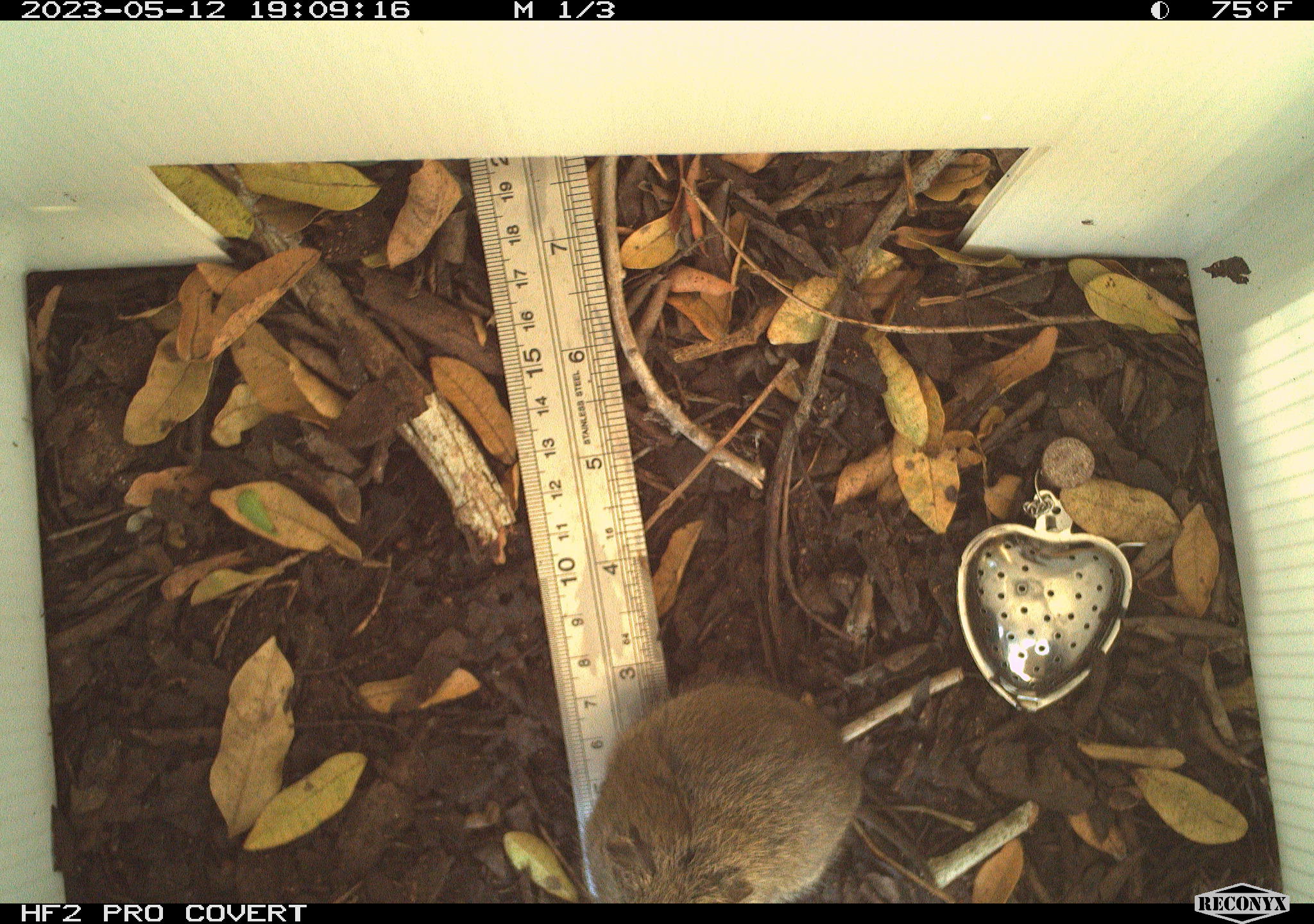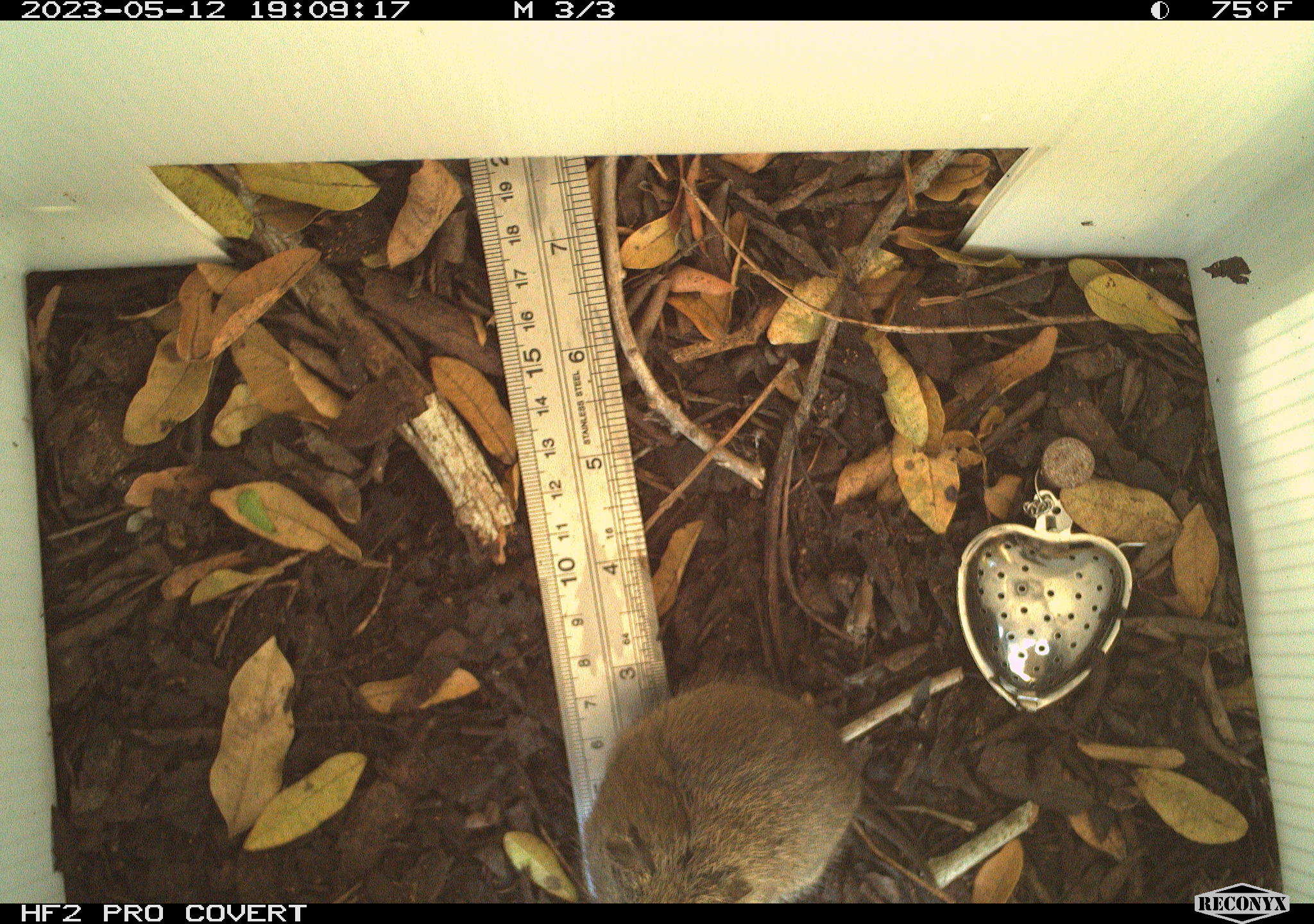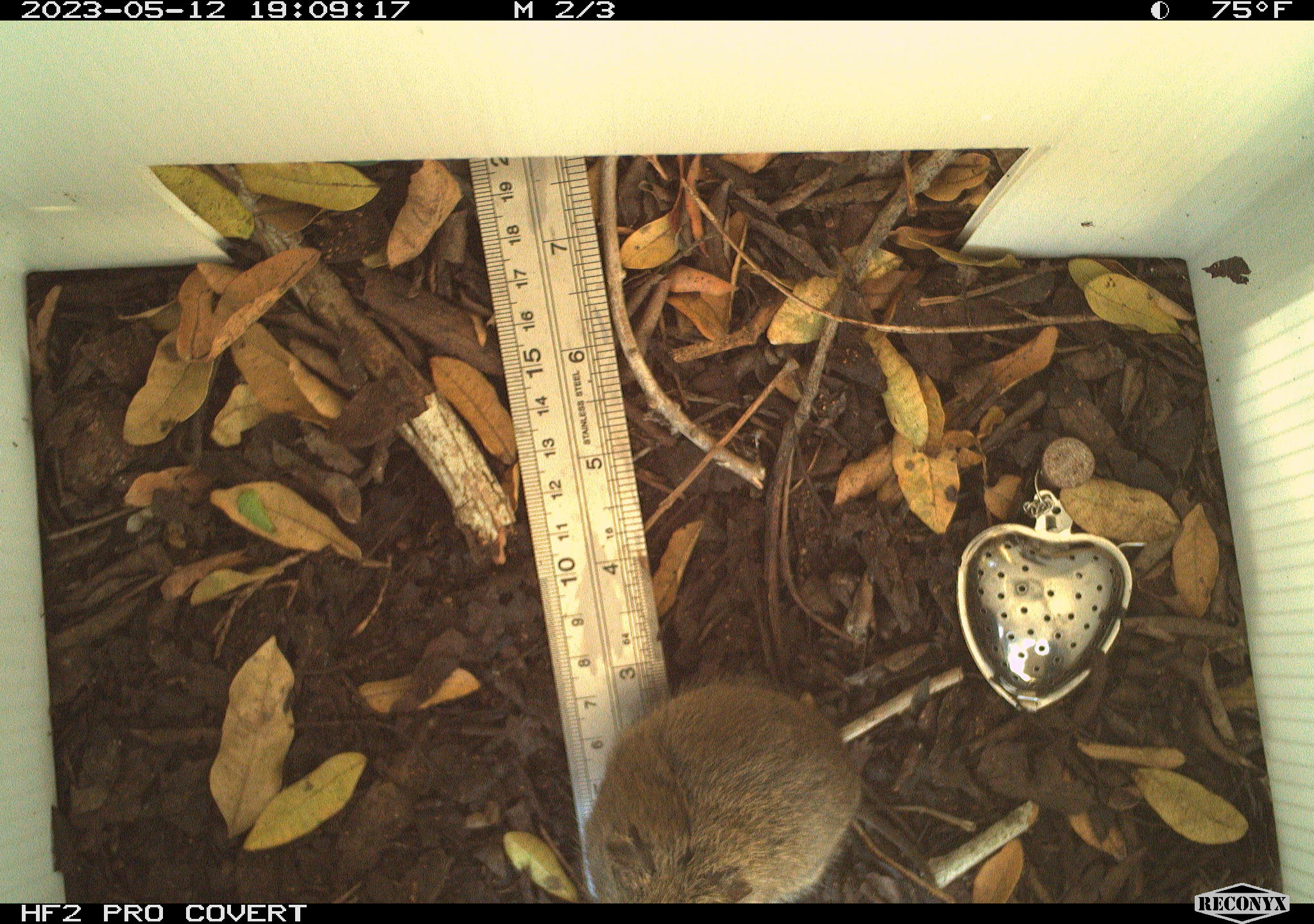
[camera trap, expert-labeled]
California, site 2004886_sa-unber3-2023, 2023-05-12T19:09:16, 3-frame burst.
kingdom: Animalia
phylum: Chordata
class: Mammalia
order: Rodentia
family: Cricetidae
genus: Microtus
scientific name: Microtus californicus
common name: california vole